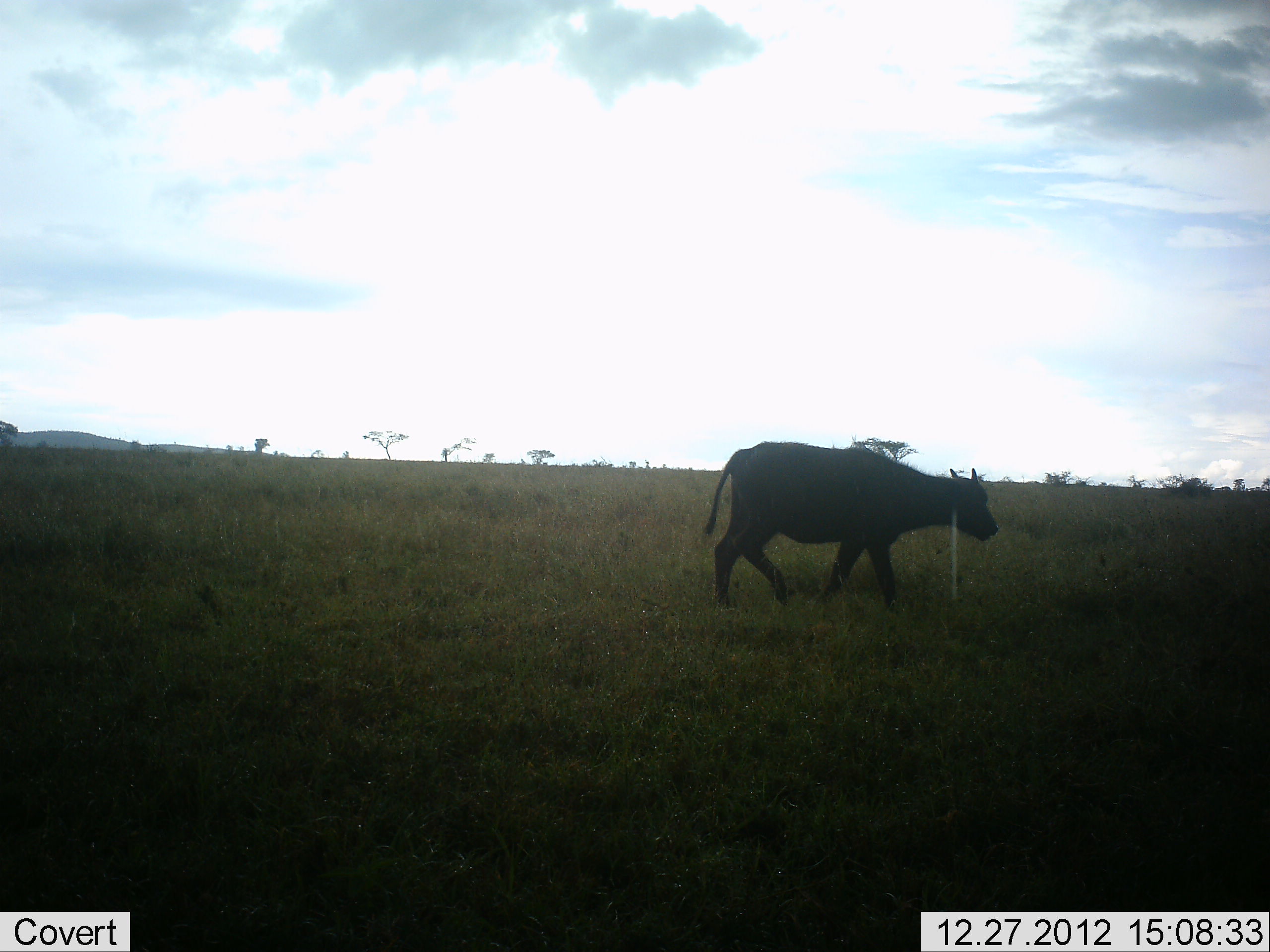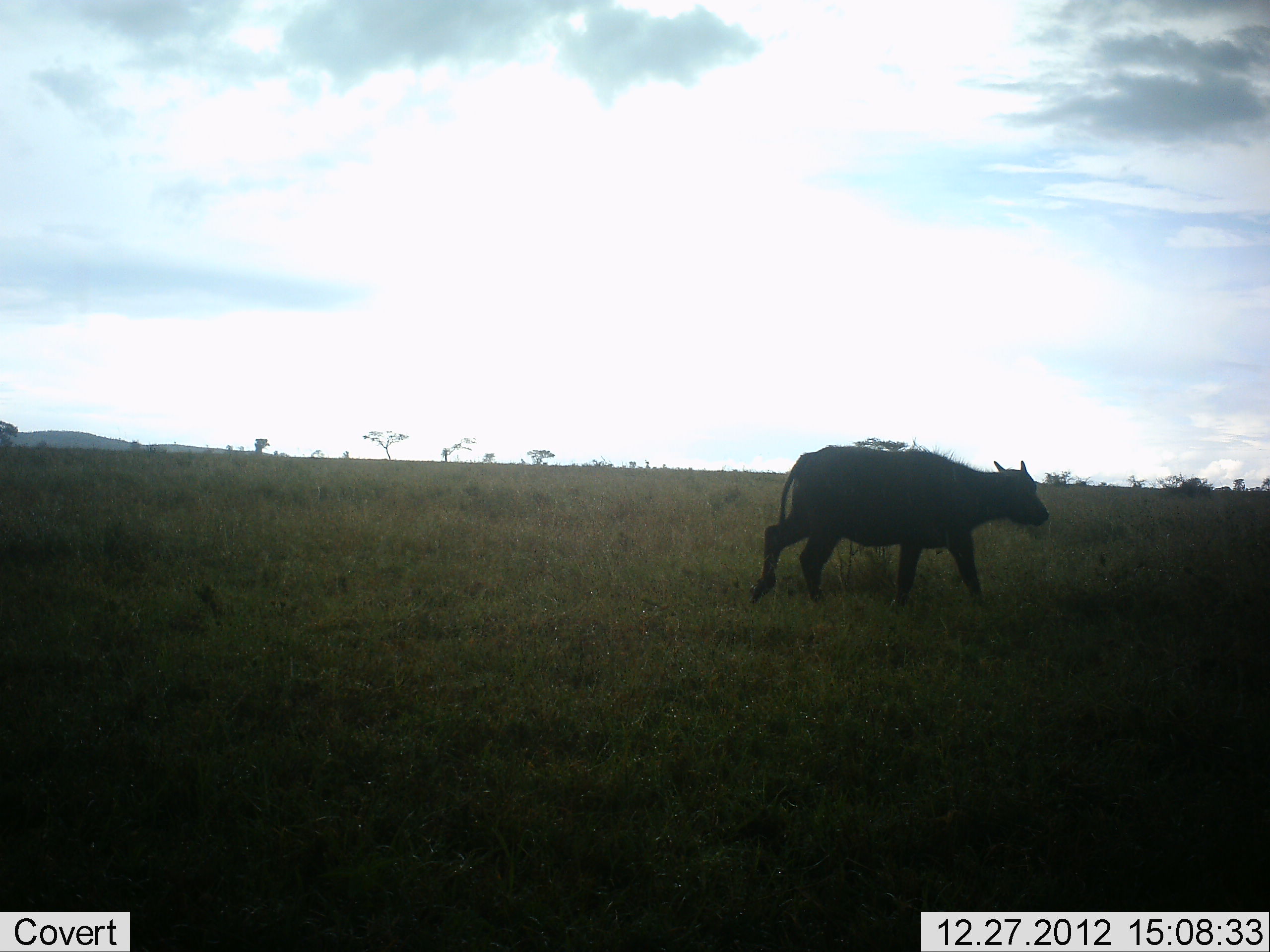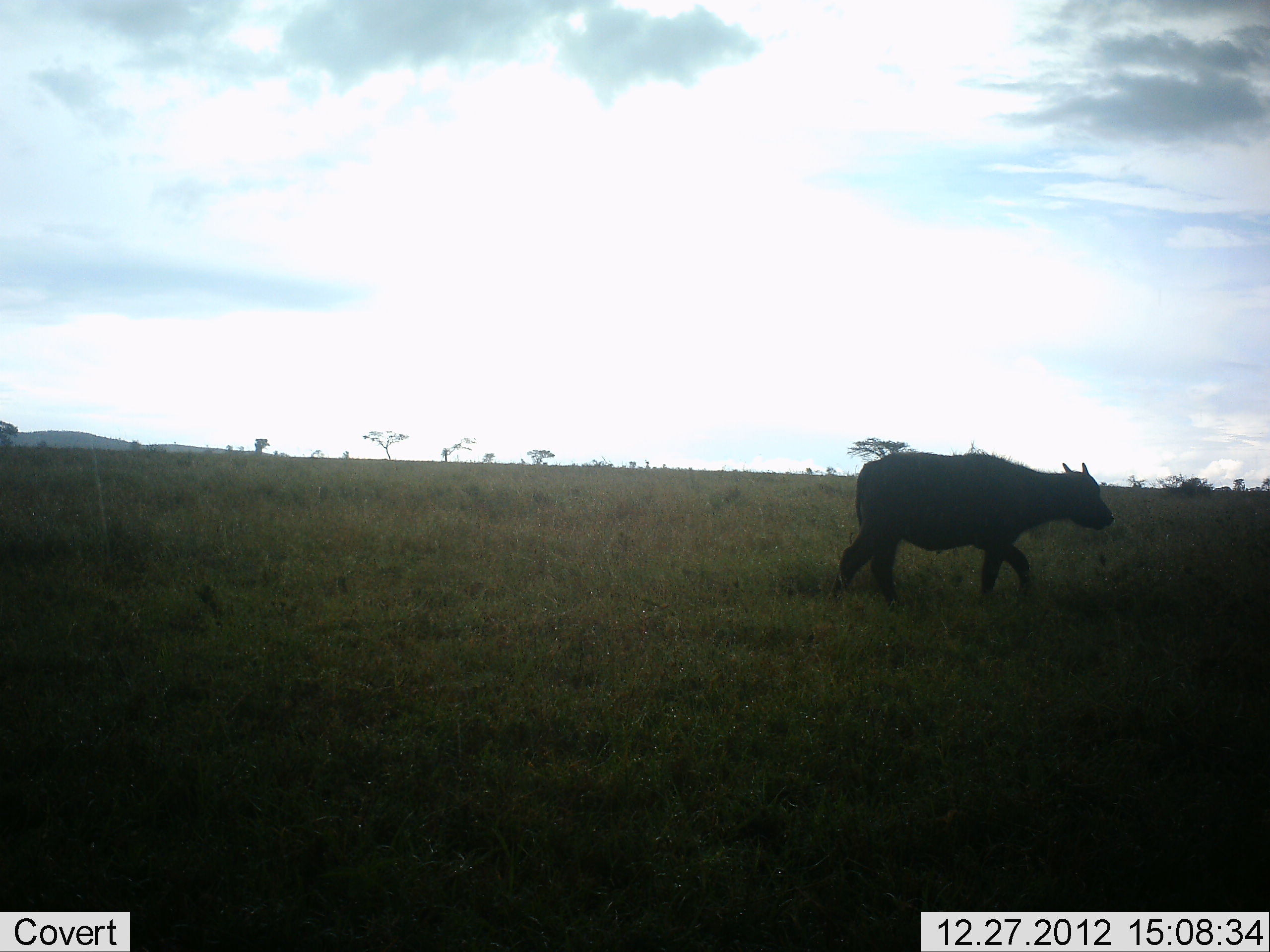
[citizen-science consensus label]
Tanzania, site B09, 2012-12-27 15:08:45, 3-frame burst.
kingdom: Animalia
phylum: Chordata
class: Mammalia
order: Artiodactyla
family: Bovidae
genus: Syncerus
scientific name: Syncerus caffer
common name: cape buffalo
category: buffalo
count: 1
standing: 0%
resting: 0%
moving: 100%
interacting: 0%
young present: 13%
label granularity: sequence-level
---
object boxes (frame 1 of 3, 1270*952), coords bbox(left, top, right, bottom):
animal: bbox(702, 442, 998, 616)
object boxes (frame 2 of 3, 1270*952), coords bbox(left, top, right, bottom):
animal: bbox(748, 446, 1051, 612)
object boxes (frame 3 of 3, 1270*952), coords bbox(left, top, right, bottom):
animal: bbox(830, 452, 1116, 612)